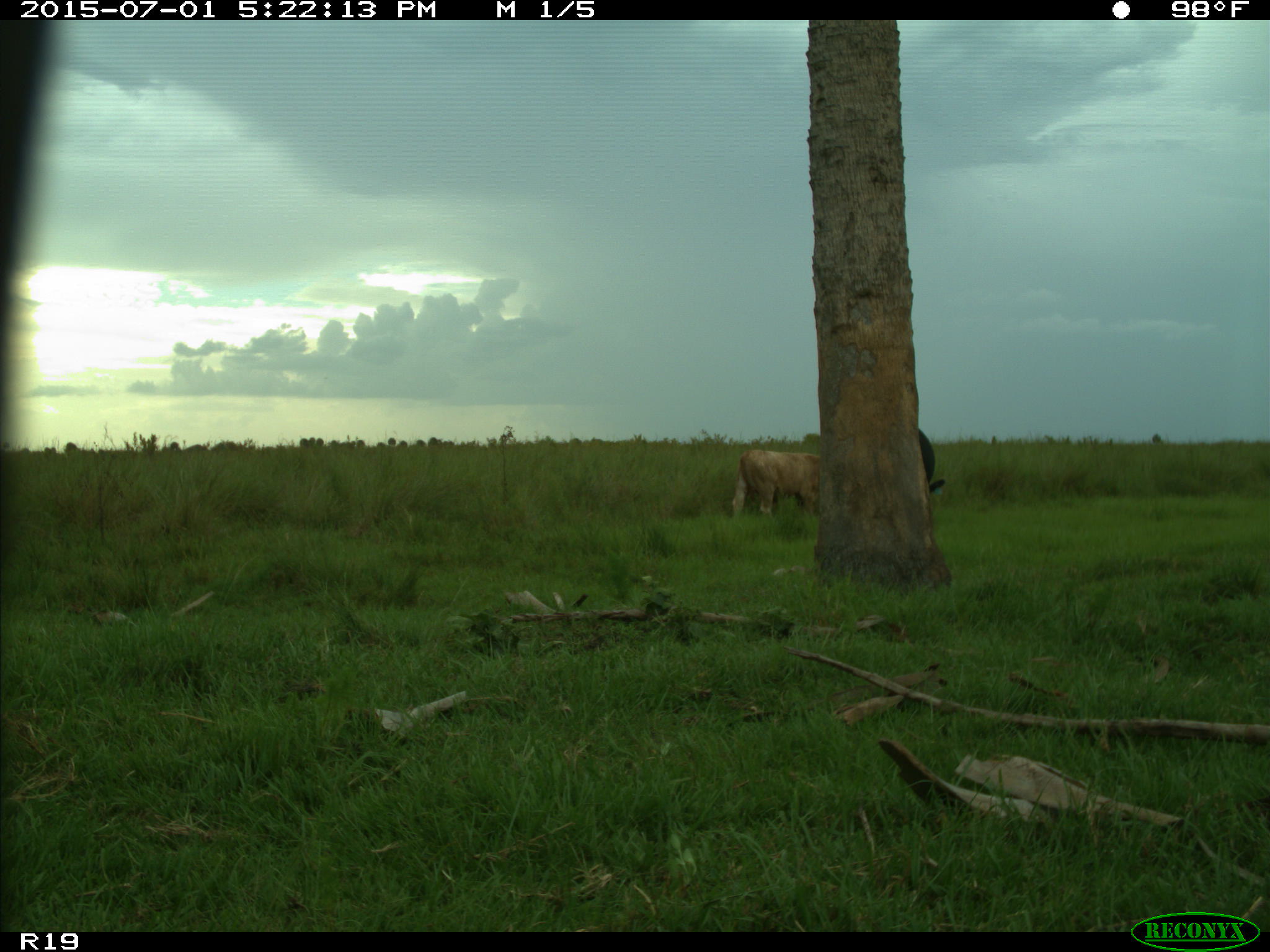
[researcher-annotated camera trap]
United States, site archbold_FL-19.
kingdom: Animalia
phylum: Chordata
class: Mammalia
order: Artiodactyla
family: Bovidae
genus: Bos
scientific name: Bos taurus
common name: domestic cow